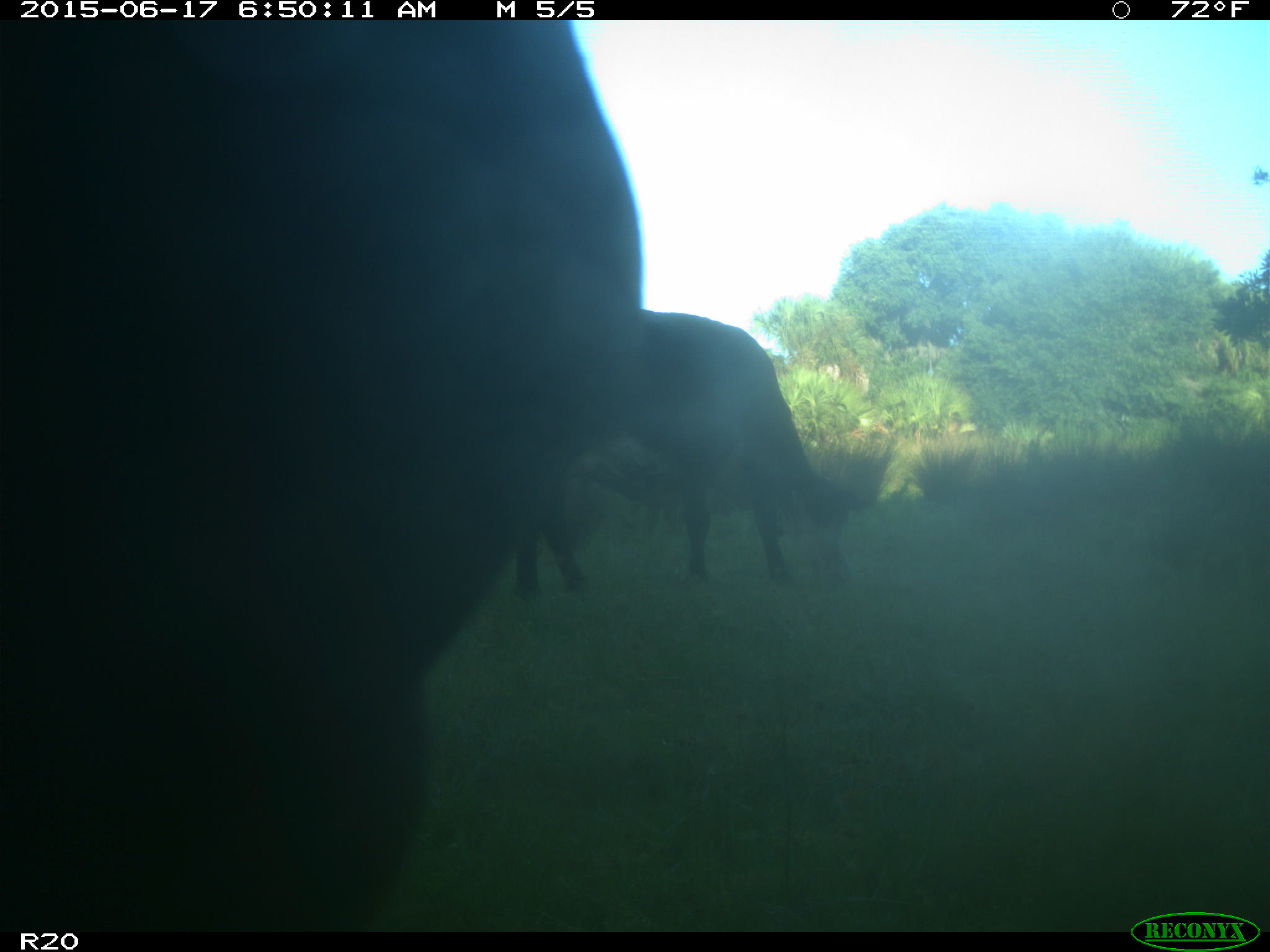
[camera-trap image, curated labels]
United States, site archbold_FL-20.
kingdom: Animalia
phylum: Chordata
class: Mammalia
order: Artiodactyla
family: Bovidae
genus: Bos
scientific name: Bos taurus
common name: domestic cow